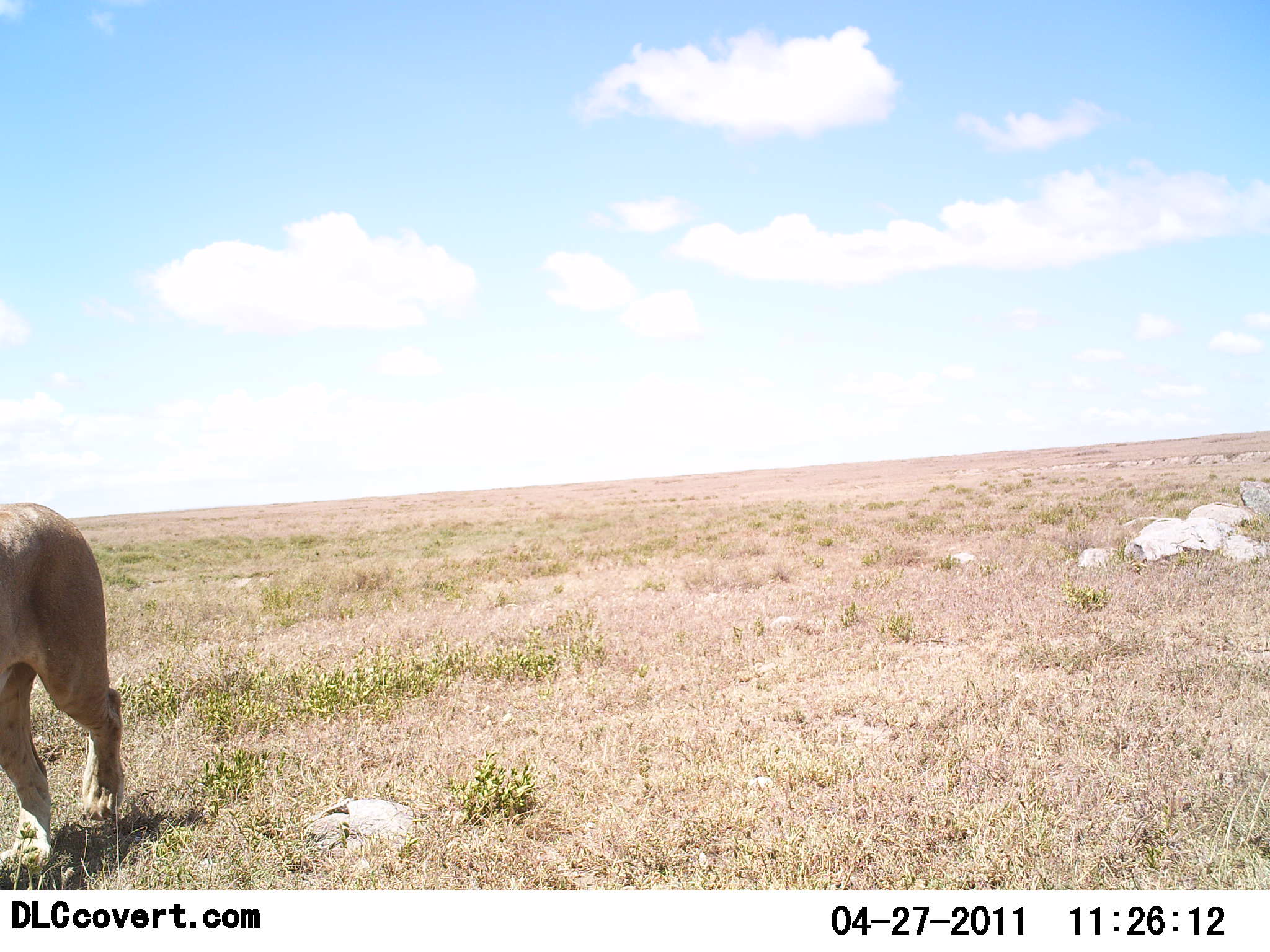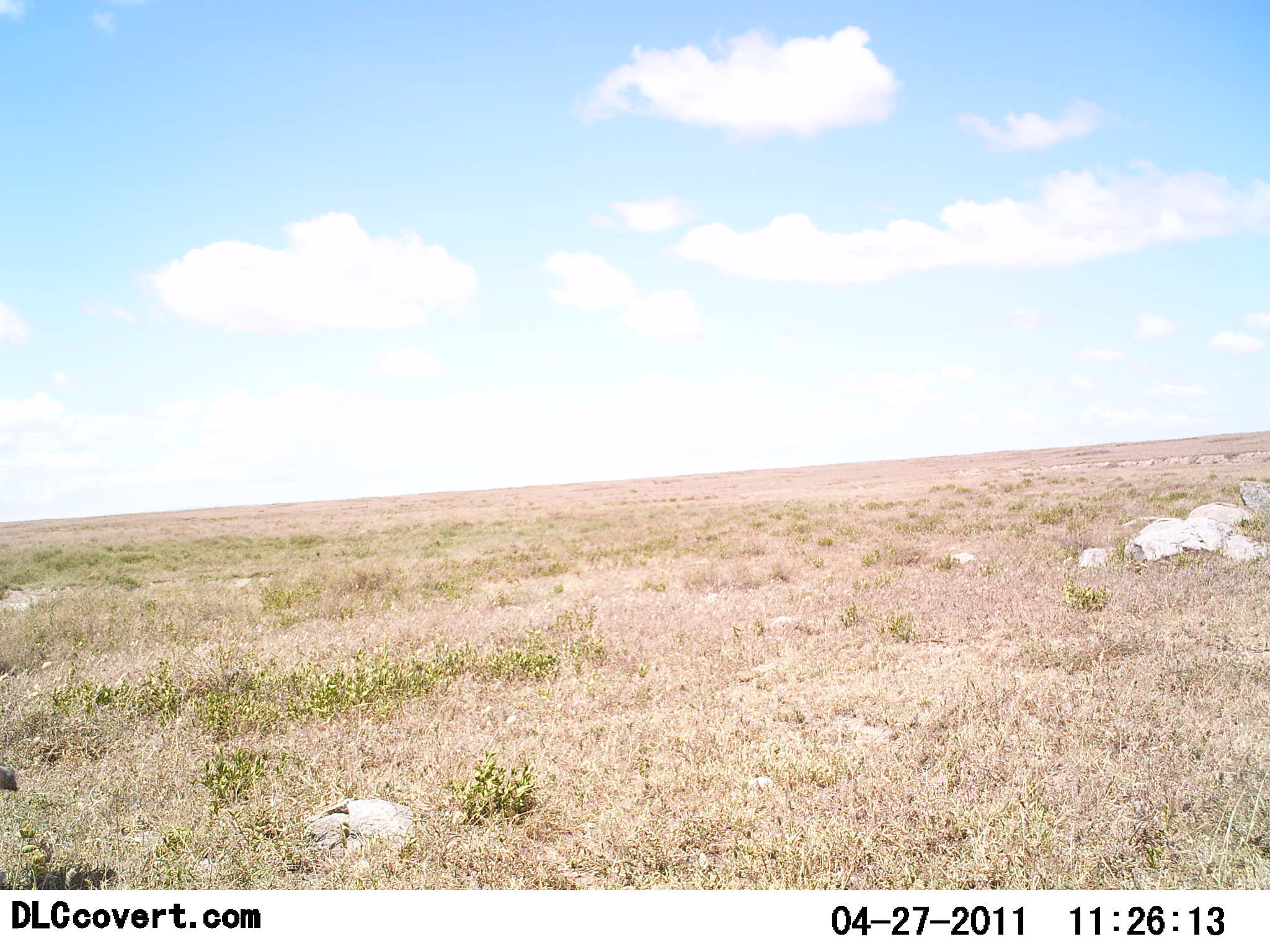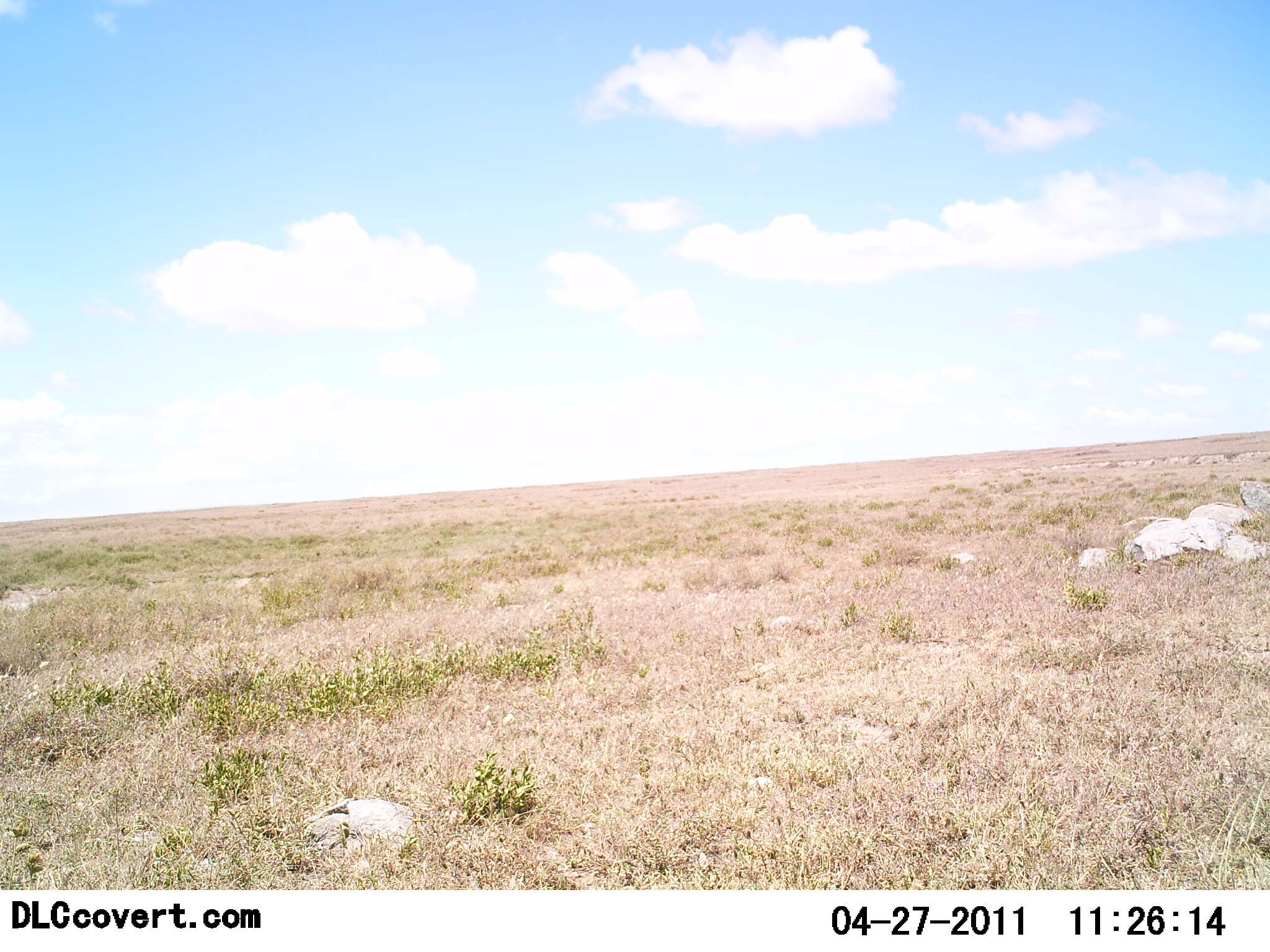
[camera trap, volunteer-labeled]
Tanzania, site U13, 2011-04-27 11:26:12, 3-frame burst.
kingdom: Animalia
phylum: Chordata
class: Mammalia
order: Carnivora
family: Felidae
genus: Panthera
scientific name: Panthera leo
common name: lion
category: lionfemale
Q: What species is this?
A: Lionfemale (lion) (Panthera leo).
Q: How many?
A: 1.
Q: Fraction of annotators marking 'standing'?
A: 9%.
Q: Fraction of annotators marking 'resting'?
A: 0%.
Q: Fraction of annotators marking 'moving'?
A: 100%.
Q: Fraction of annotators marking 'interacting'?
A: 0%.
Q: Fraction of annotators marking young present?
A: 0%.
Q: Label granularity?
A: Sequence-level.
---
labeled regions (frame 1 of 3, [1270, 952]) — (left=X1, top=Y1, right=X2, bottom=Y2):
animal: (left=0, top=502, right=121, bottom=714)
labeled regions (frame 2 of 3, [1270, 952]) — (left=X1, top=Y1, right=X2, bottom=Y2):
animal: (left=0, top=765, right=18, bottom=791)